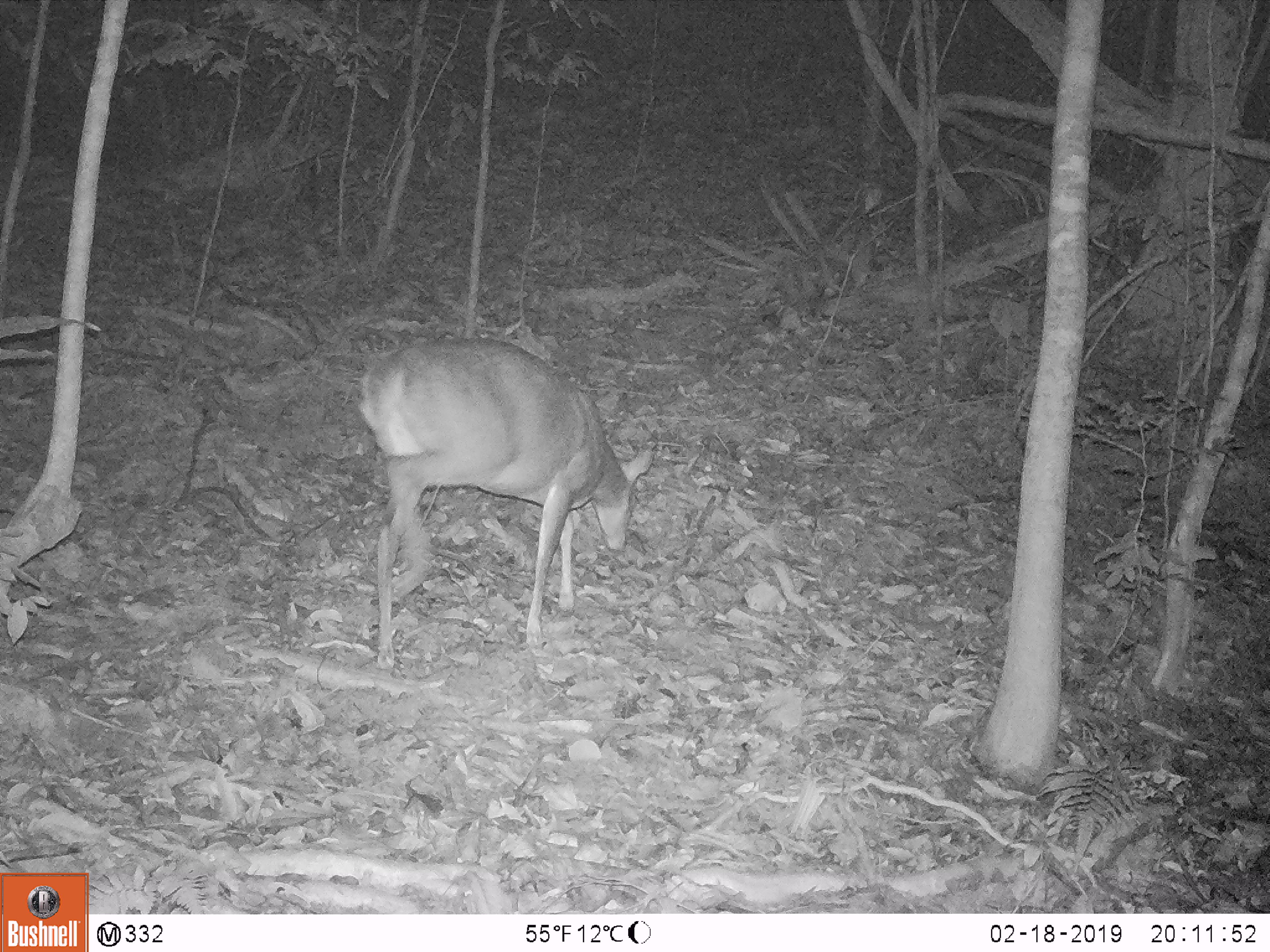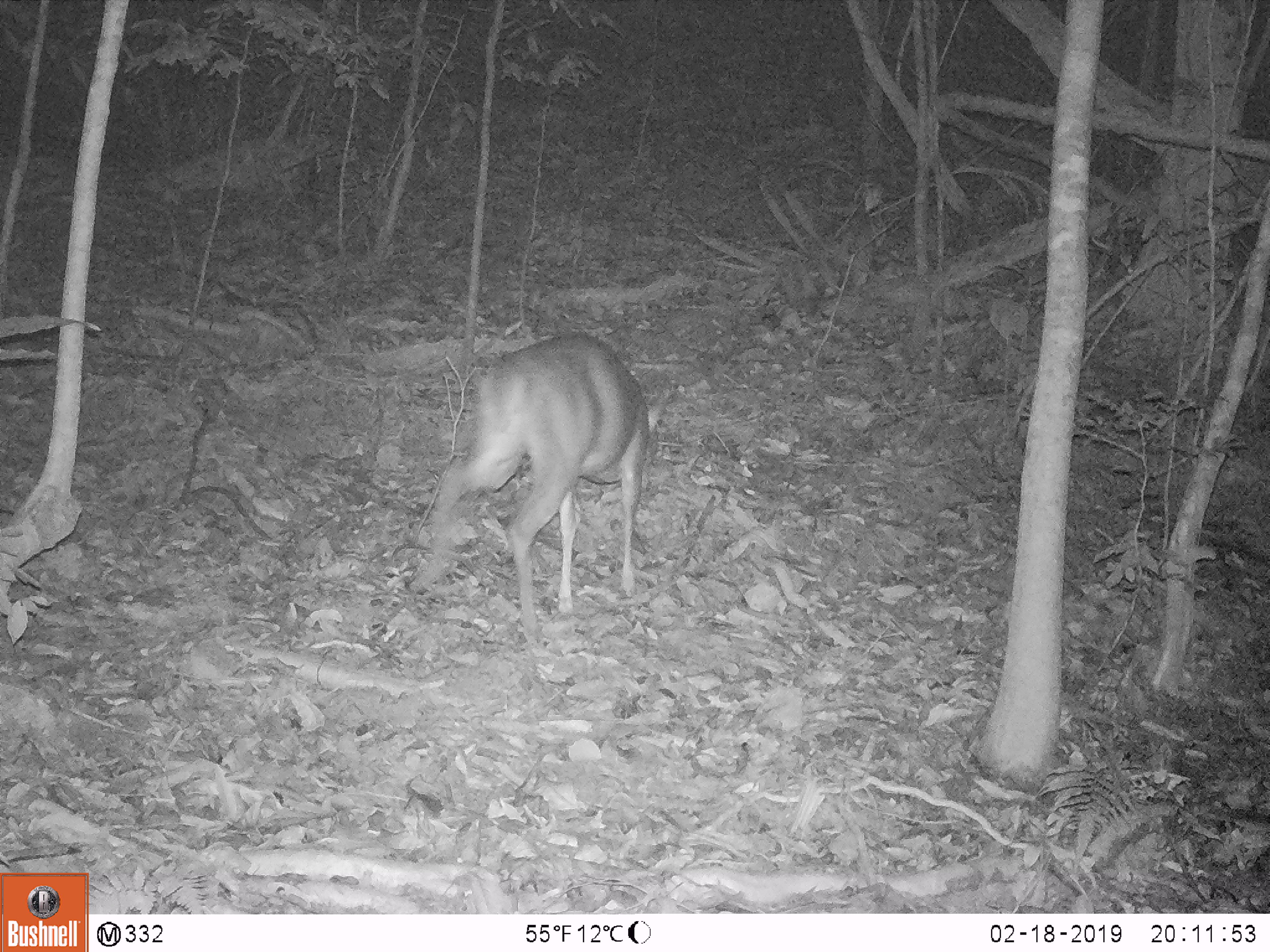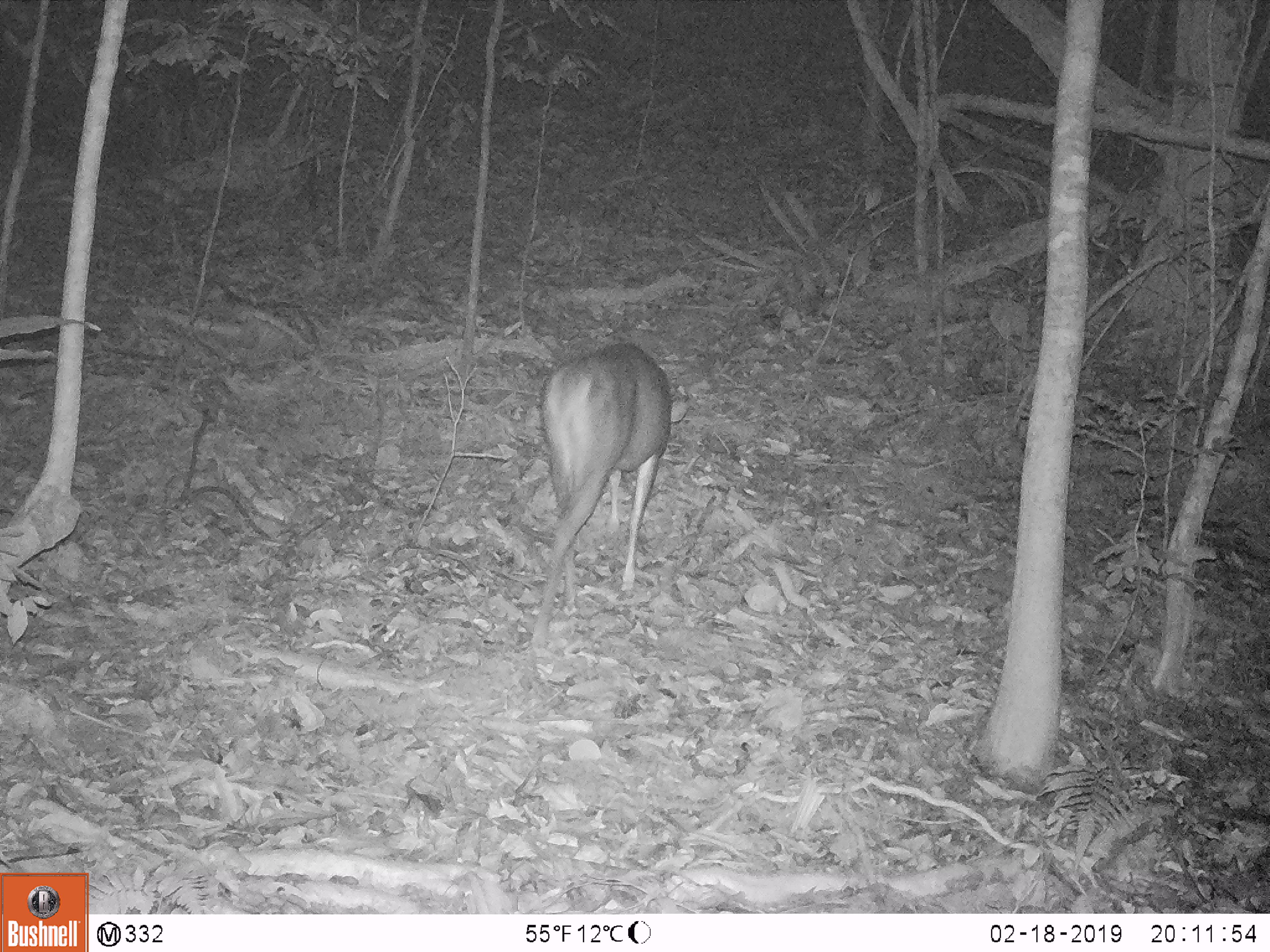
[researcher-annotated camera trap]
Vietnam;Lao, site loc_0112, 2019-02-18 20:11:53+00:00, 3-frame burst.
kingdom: Animalia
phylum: Chordata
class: Mammalia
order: Artiodactyla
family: Cervidae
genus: Muntiacus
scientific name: Muntiacus vuquangensis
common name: large-antlered muntjac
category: large antlered muntjac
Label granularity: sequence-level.